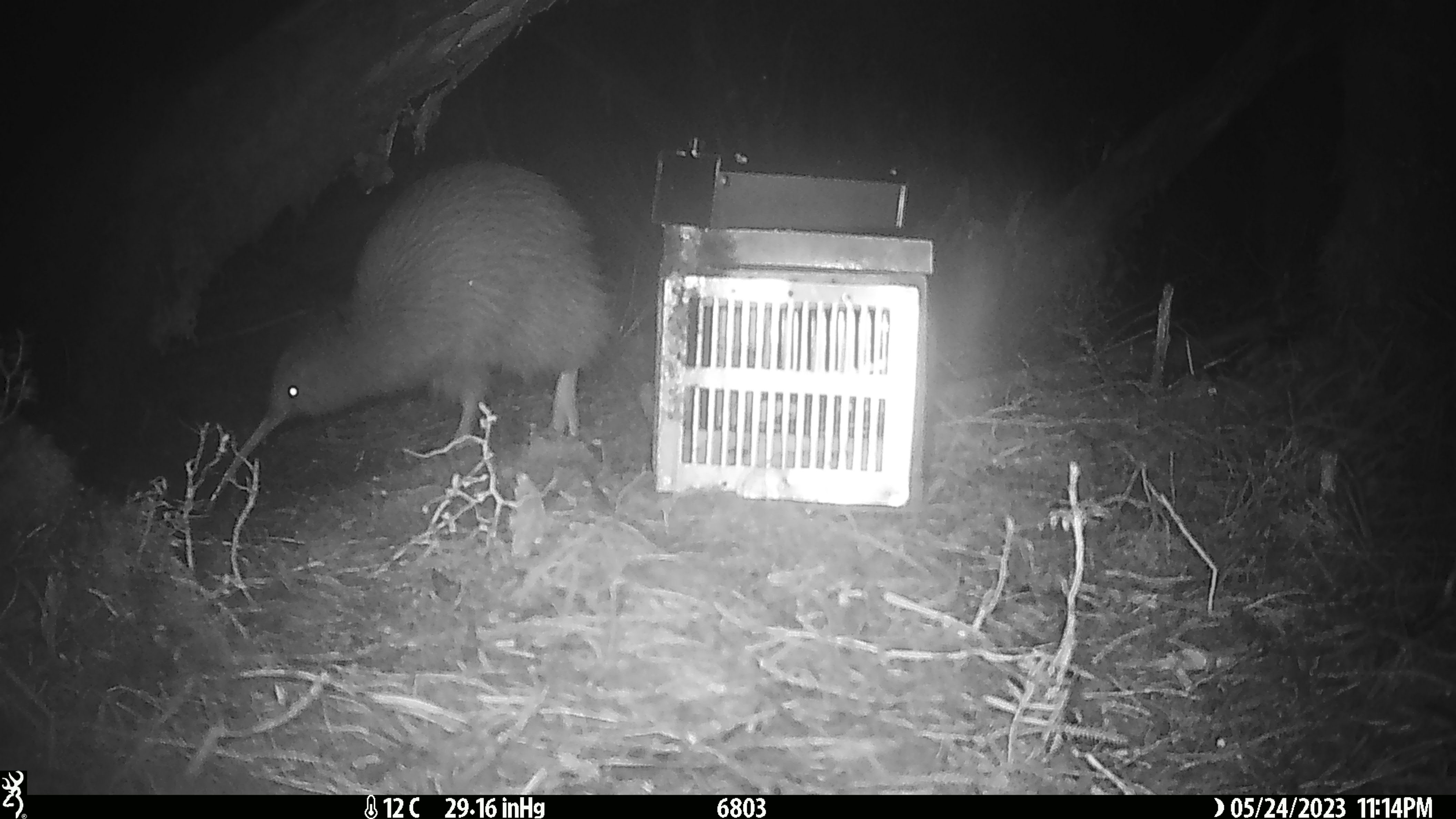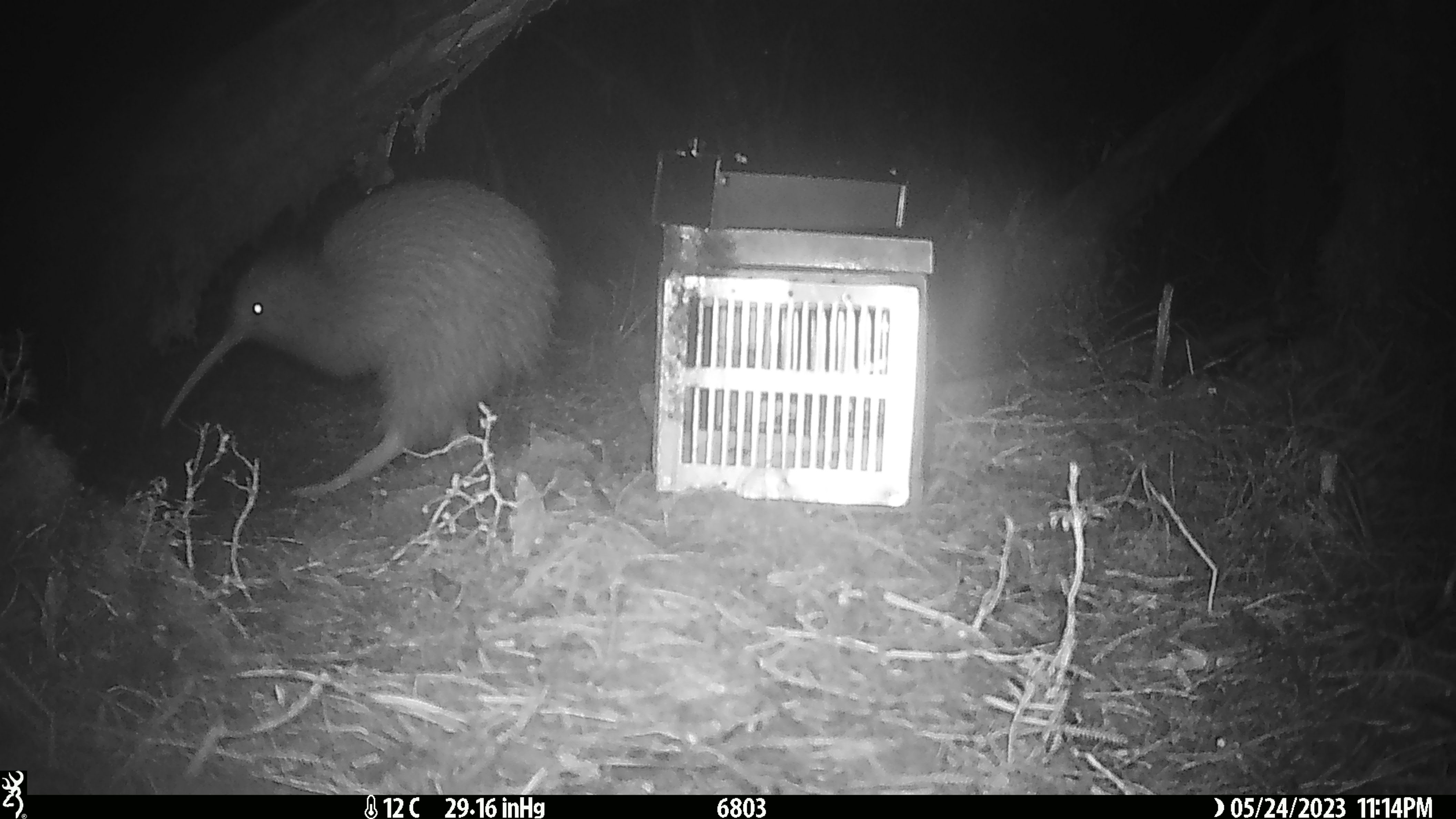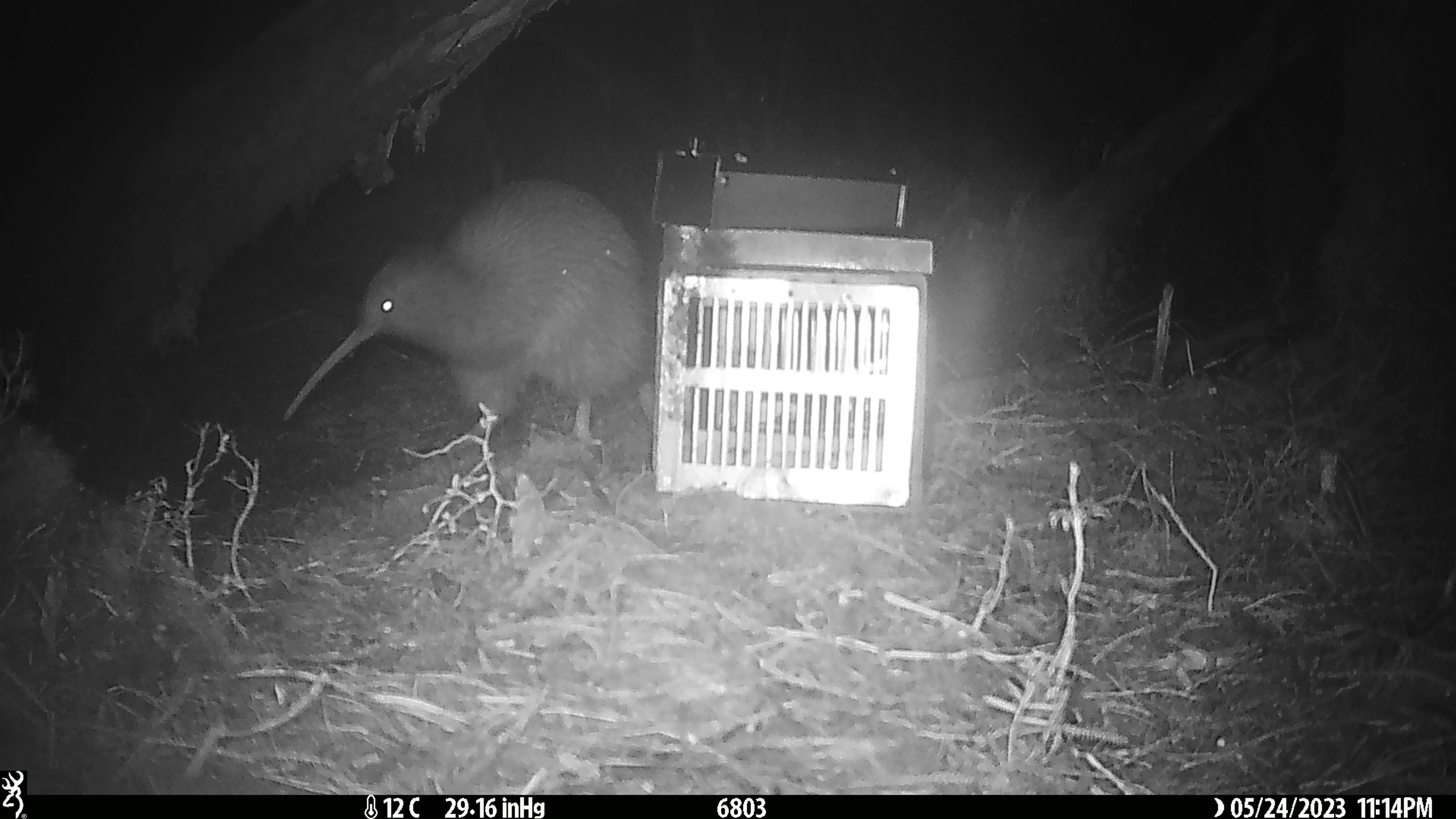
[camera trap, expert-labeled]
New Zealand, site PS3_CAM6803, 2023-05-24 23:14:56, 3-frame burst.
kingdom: Animalia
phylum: Chordata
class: Aves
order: Apterygiformes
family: Apterygidae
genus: Apteryx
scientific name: Apteryx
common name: kiwi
Kiwi (Apteryx).